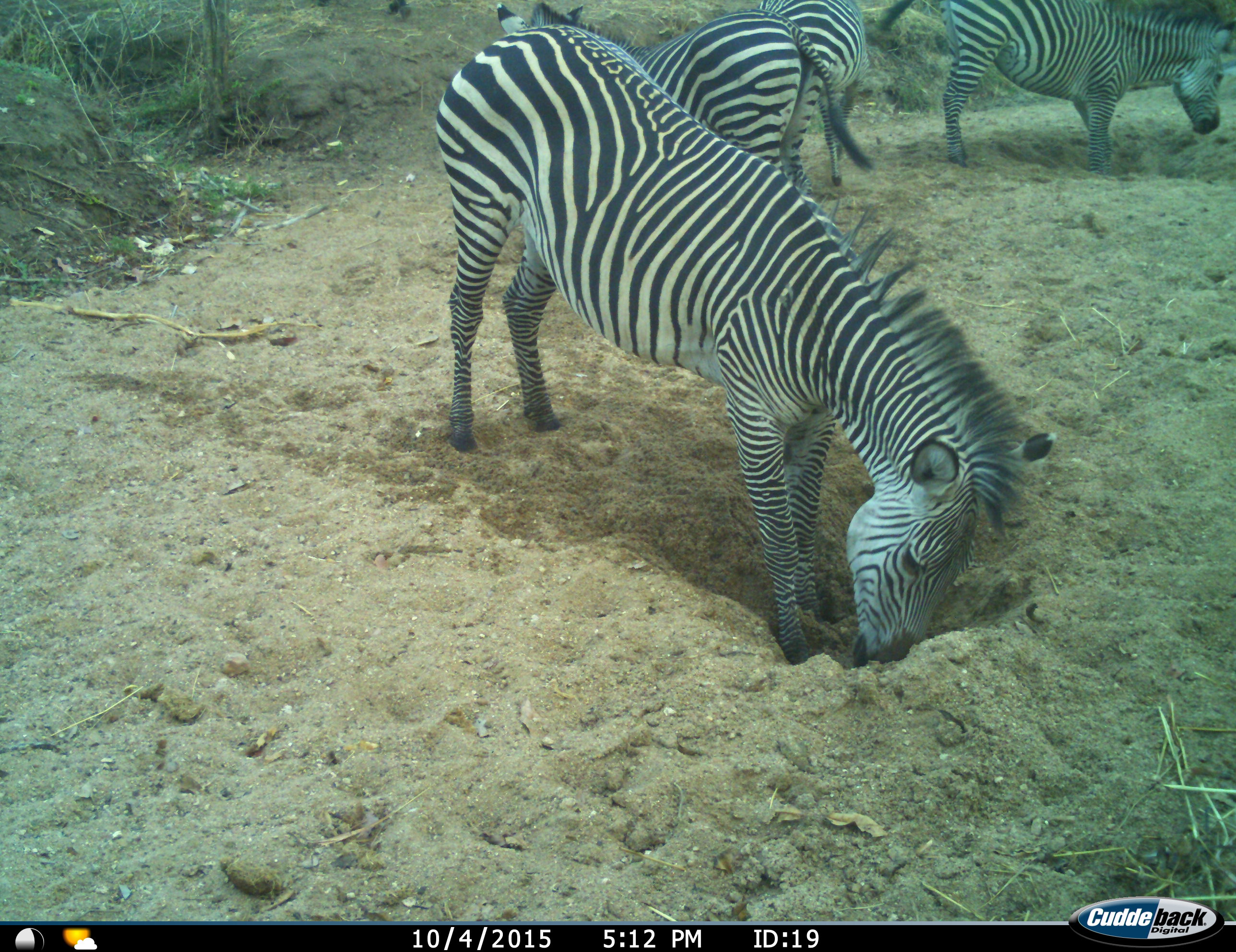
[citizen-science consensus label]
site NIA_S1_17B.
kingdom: Animalia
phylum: Chordata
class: Mammalia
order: Perissodactyla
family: Equidae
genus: Equus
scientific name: Equus quagga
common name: plains zebra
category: zebraplains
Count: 4.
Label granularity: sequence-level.